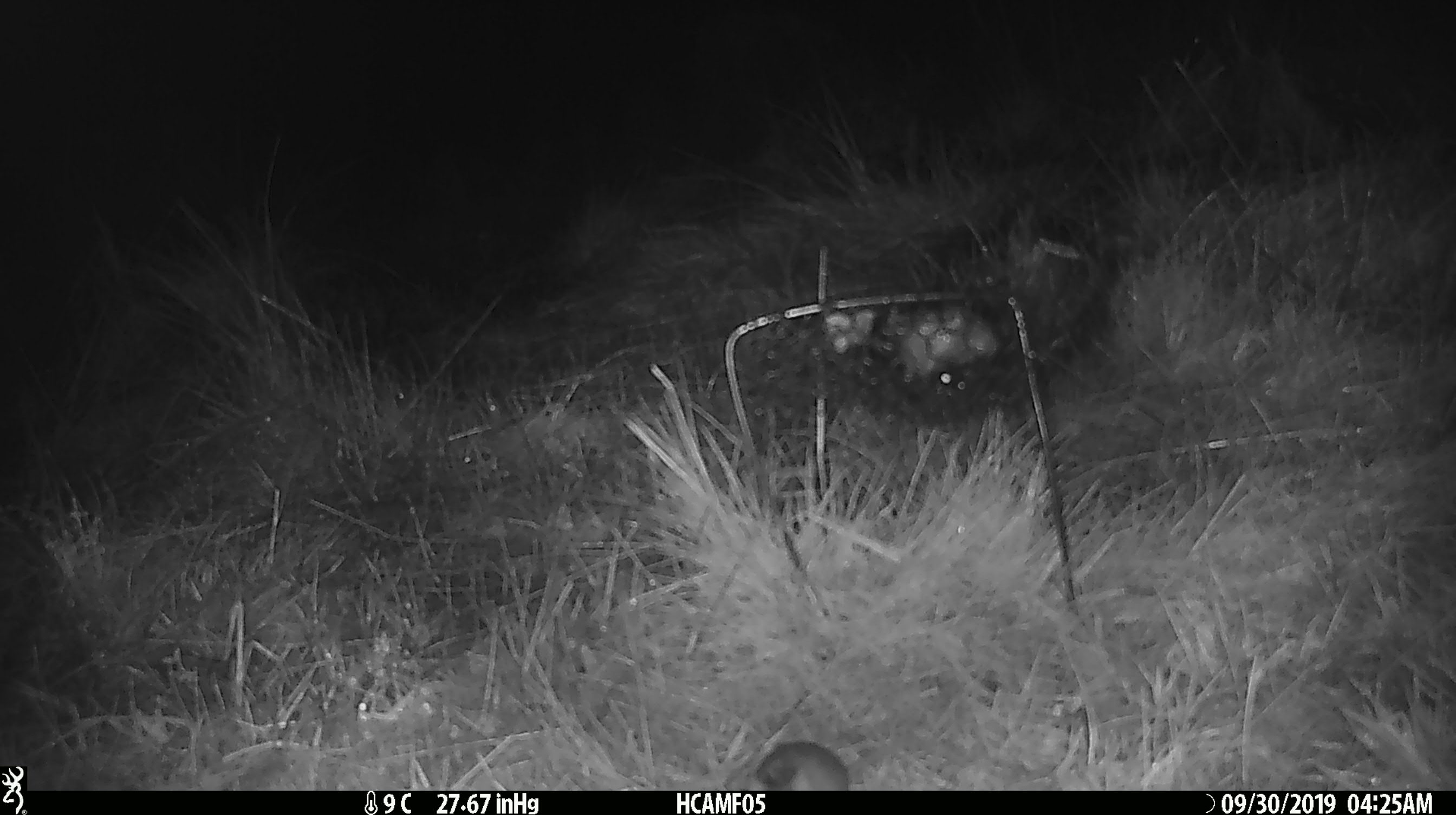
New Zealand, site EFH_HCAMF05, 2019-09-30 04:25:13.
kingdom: Animalia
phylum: Chordata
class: Mammalia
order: Rodentia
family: Muridae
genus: Mus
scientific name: Mus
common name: mouse